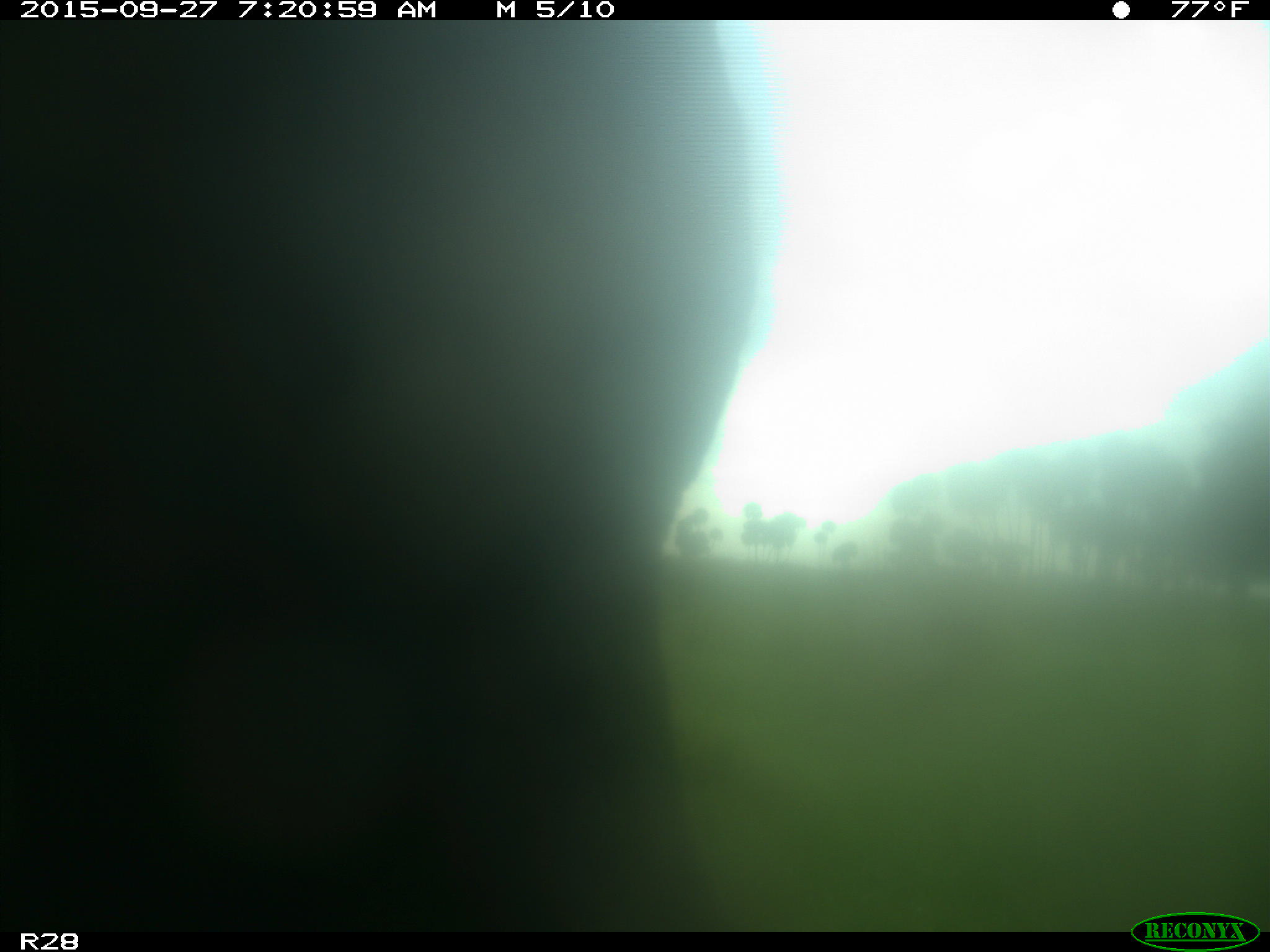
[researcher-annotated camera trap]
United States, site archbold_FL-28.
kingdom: Animalia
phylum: Chordata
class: Mammalia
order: Artiodactyla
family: Bovidae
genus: Bos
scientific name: Bos taurus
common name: domestic cow